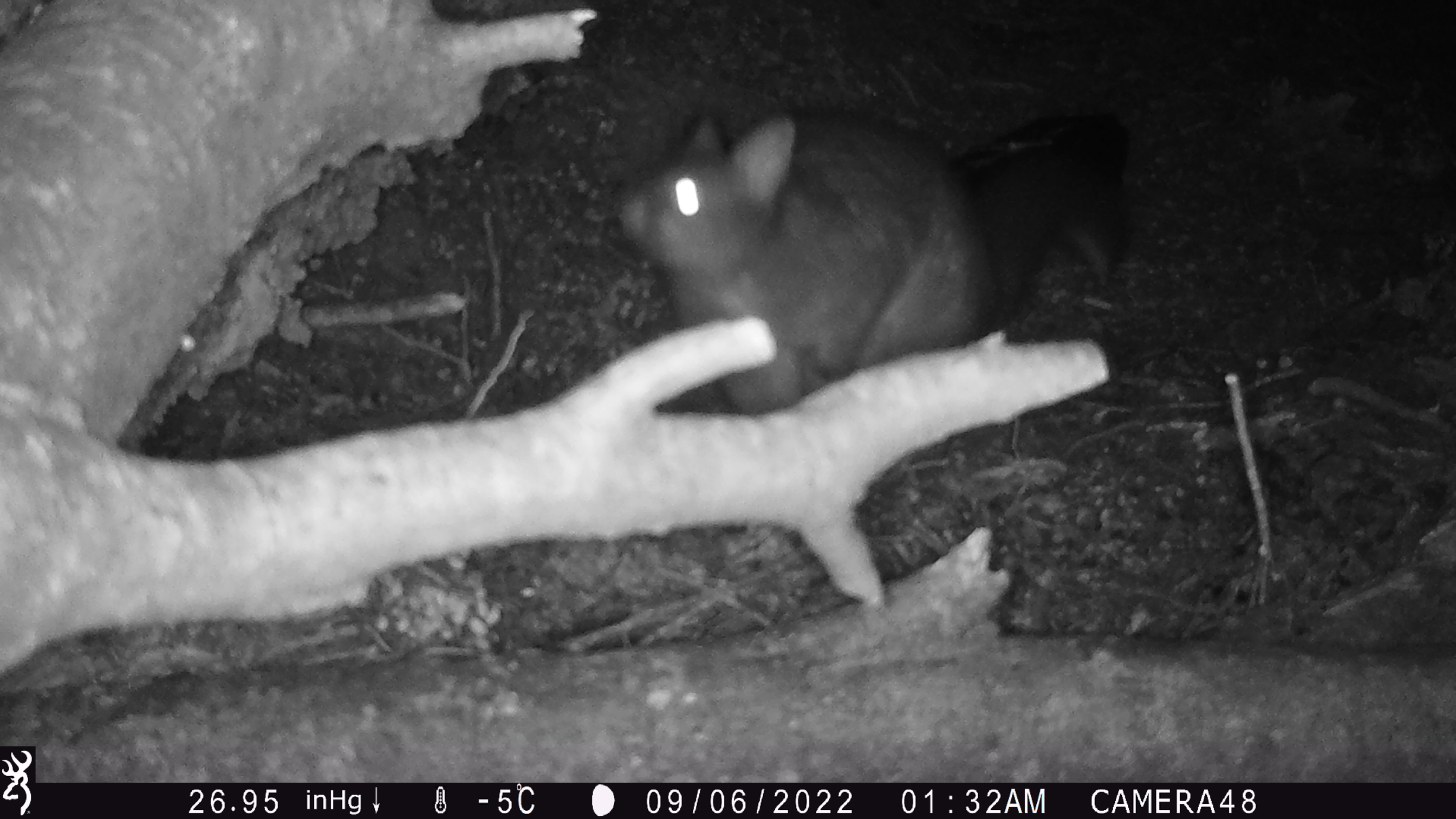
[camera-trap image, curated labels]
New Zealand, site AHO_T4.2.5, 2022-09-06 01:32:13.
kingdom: Animalia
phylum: Chordata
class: Mammalia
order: Diprotodontia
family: Phalangeridae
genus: Trichosurus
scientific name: Trichosurus vulpecula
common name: common brushtail possum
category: possum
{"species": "possum (common brushtail possum) (Trichosurus vulpecula)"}